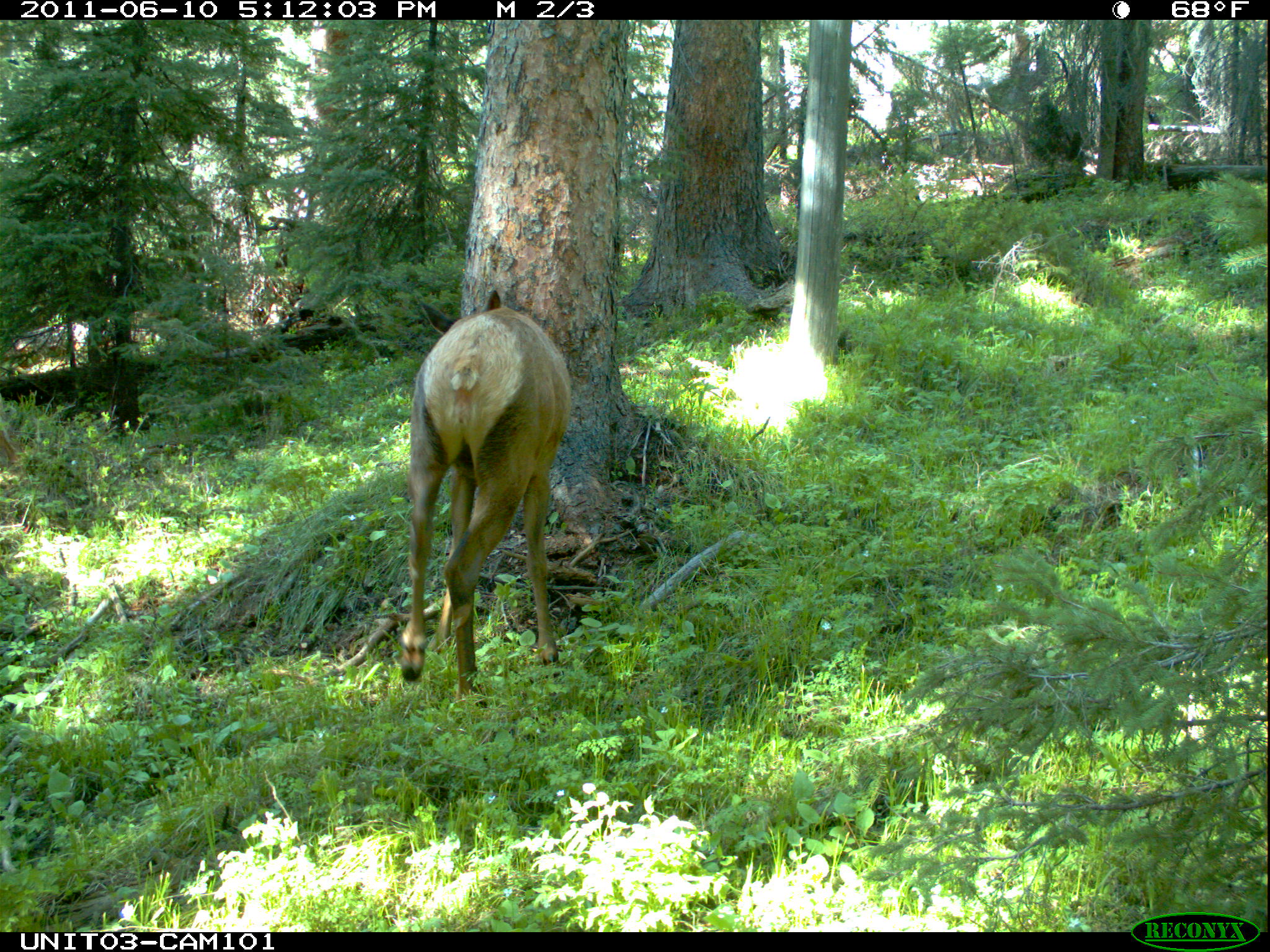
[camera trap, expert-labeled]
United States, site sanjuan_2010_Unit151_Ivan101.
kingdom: Animalia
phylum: Chordata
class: Mammalia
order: Artiodactyla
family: Cervidae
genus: Cervus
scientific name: Cervus elaphus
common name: red deer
Cervus elaphus (red deer).